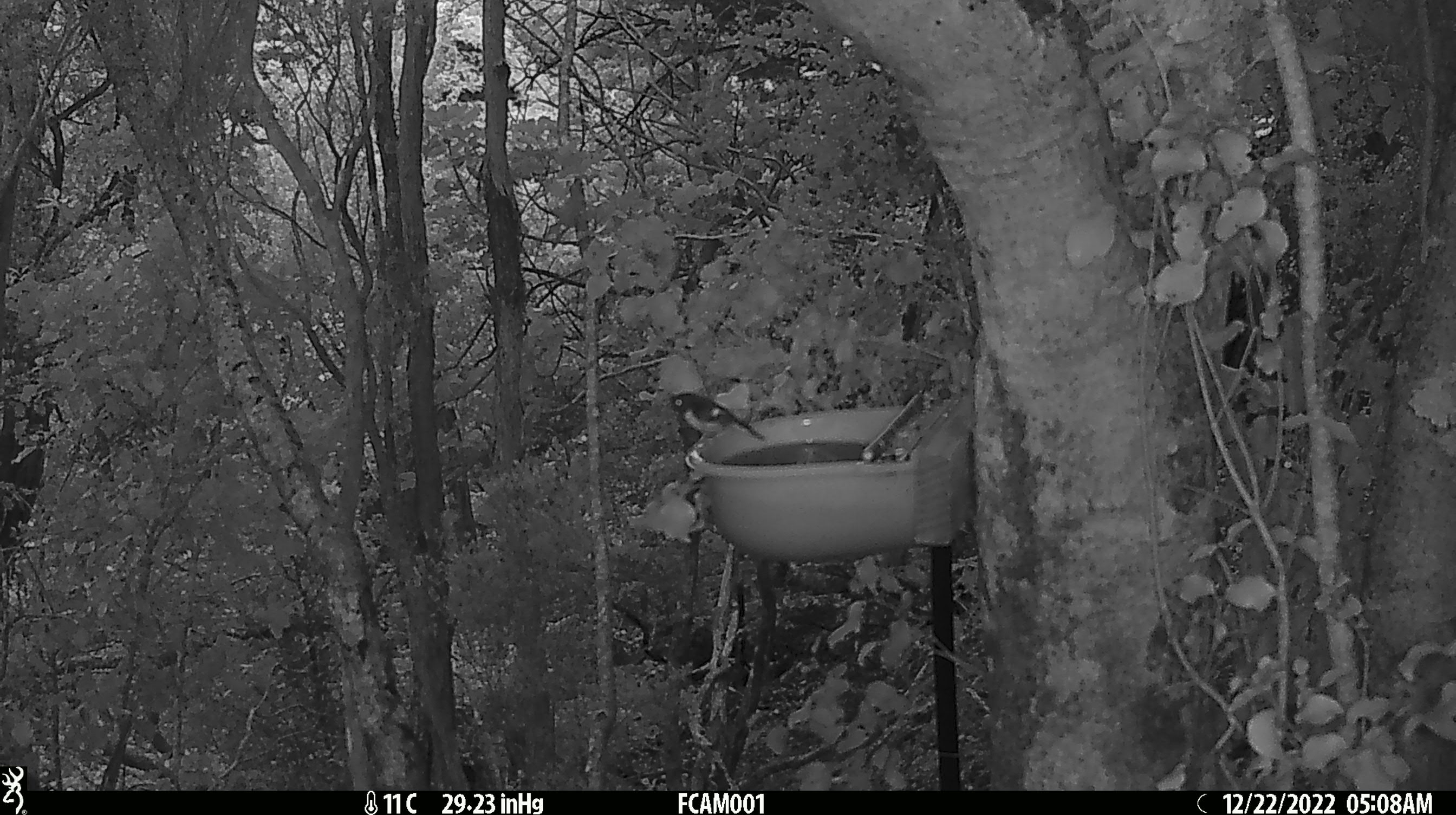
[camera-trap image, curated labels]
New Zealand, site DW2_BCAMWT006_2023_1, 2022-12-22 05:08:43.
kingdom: Animalia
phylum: Chordata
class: Aves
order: Passeriformes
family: Petroicidae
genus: Petroica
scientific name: Petroica macrocephala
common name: tomtit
Tomtit (Petroica macrocephala).